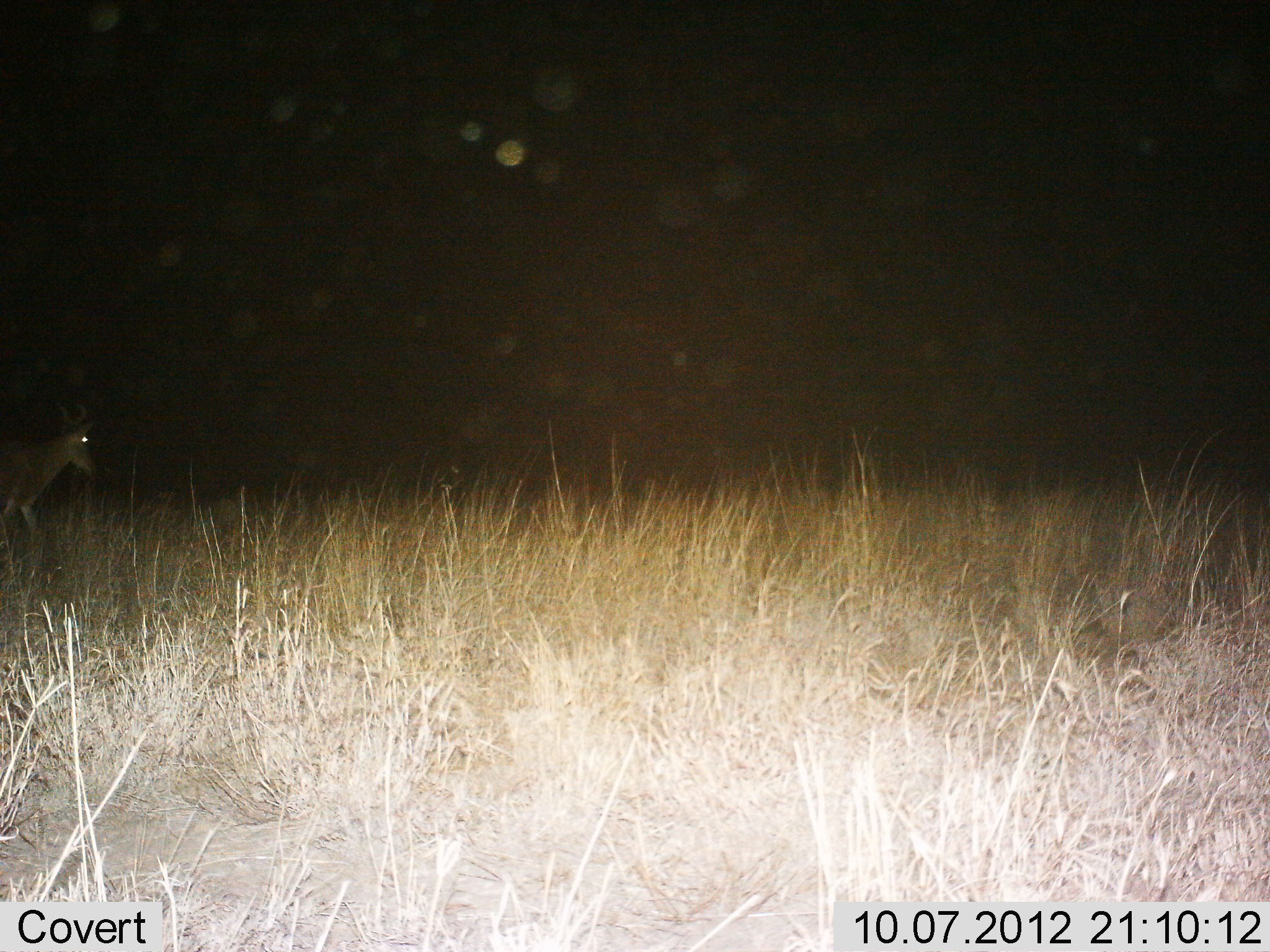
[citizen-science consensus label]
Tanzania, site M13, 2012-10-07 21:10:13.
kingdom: Animalia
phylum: Chordata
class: Mammalia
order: Artiodactyla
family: Bovidae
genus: Alcelaphus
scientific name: Alcelaphus buselaphus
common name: hartebeest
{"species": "hartebeest (Alcelaphus buselaphus)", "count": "1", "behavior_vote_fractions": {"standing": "30%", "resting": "0%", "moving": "70%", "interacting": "0%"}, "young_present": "0%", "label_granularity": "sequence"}